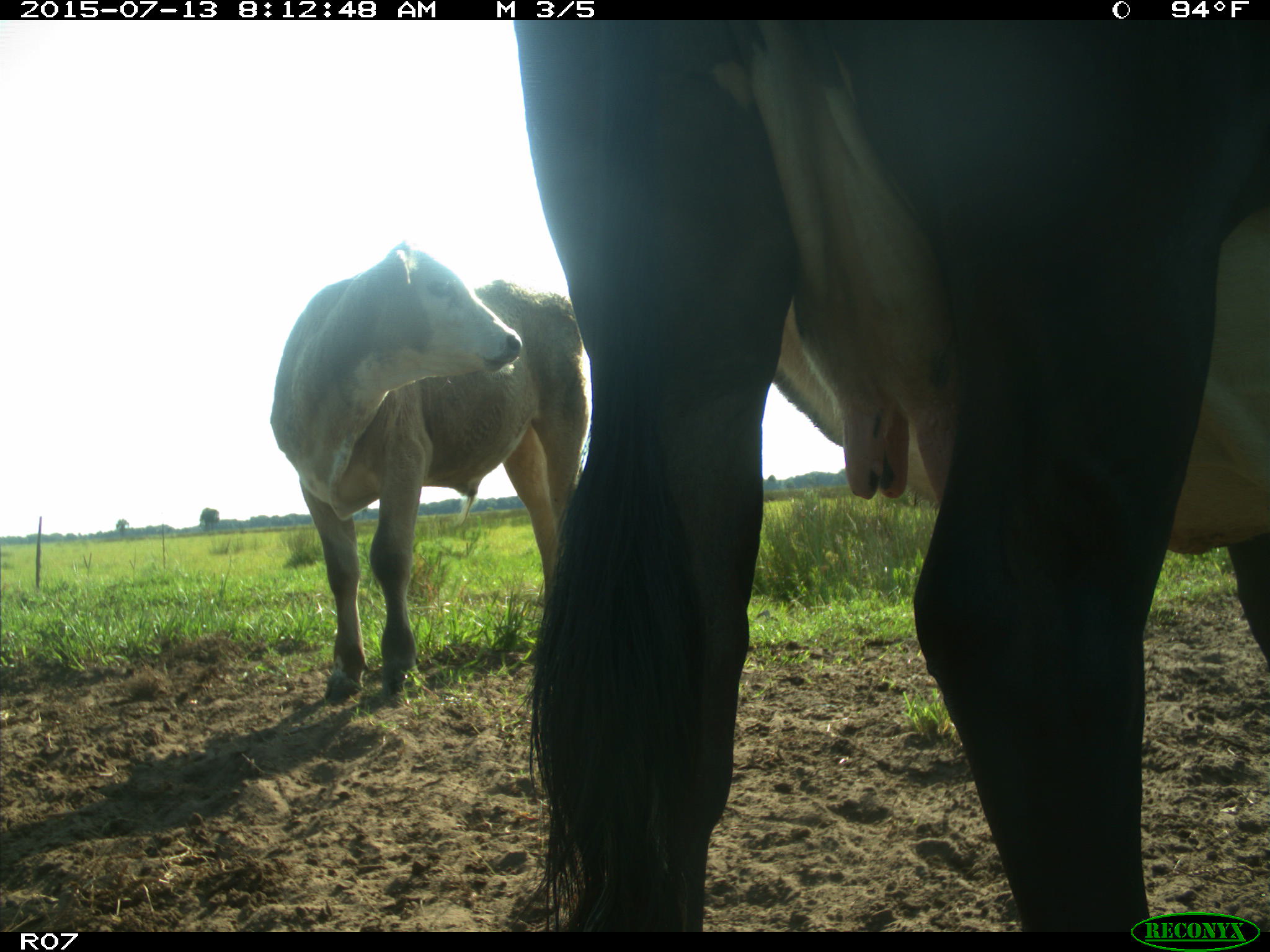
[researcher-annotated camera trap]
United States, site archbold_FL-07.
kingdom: Animalia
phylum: Chordata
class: Mammalia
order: Artiodactyla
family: Bovidae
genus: Bos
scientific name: Bos taurus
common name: domestic cow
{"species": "Bos taurus (domestic cow)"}